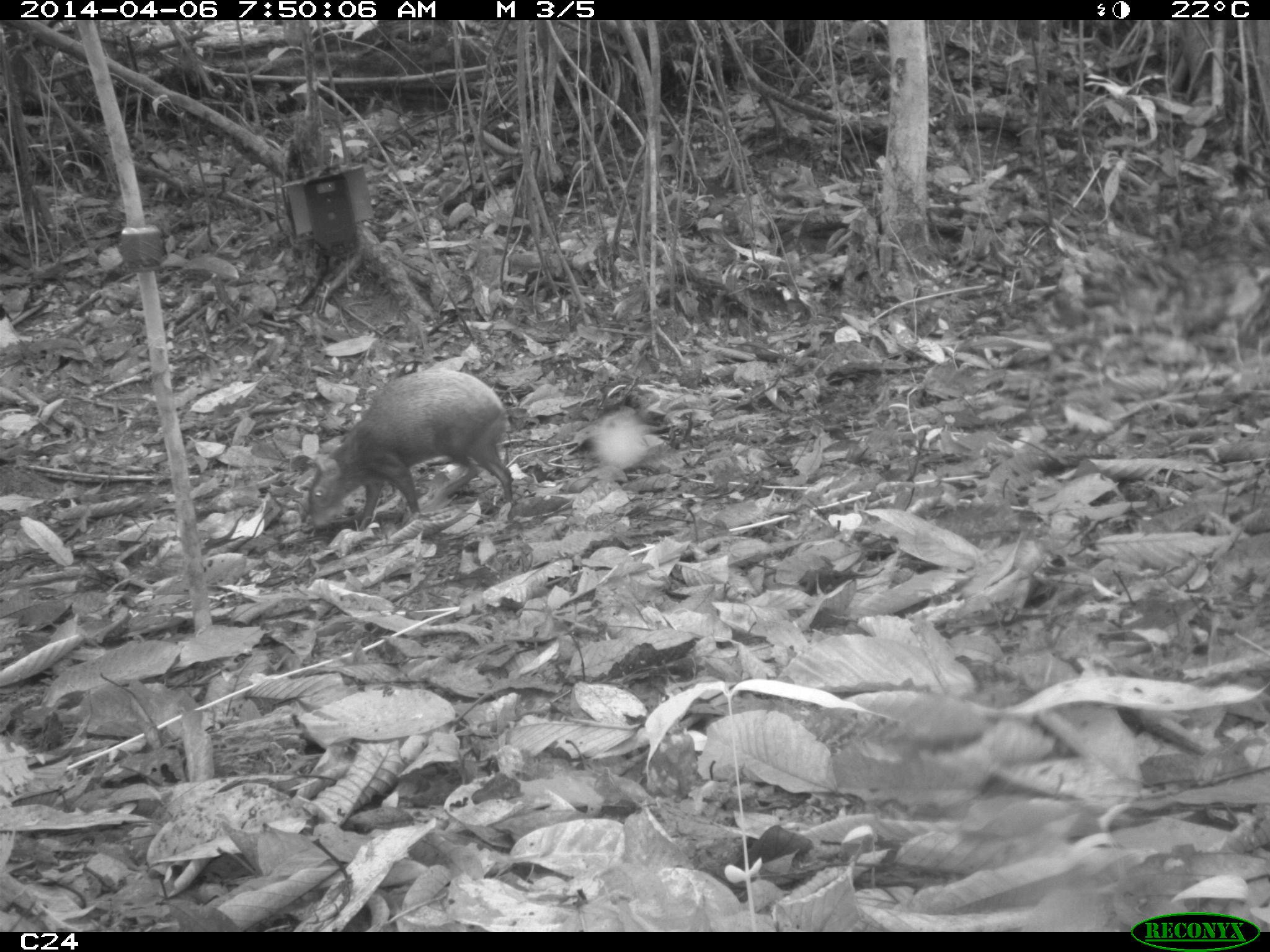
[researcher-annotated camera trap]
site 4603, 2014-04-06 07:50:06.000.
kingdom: Animalia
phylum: Chordata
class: Mammalia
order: Rodentia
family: Dasyproctidae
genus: Dasyprocta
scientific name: Dasyprocta leporina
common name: red-rumped agouti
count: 1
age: adult